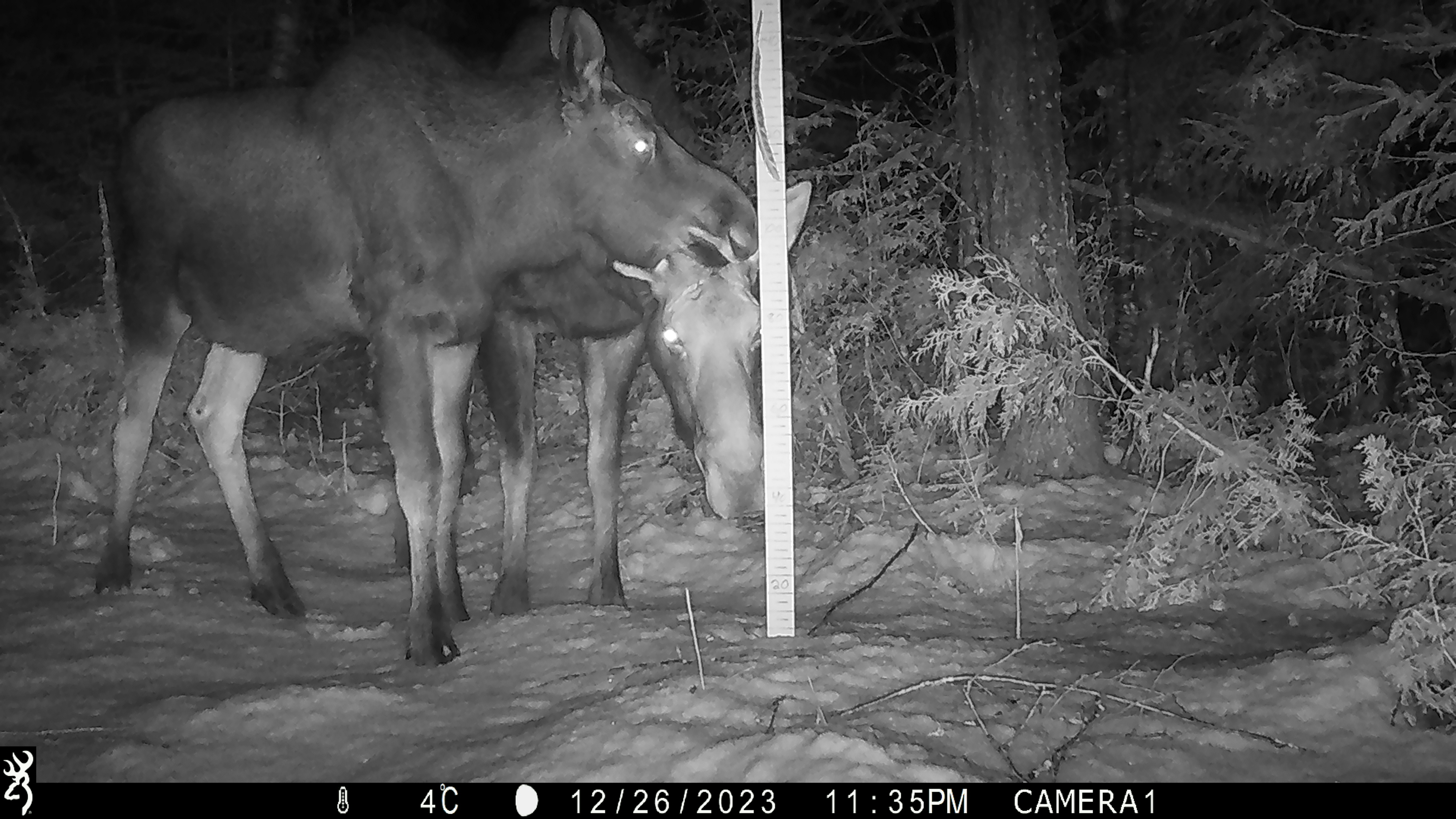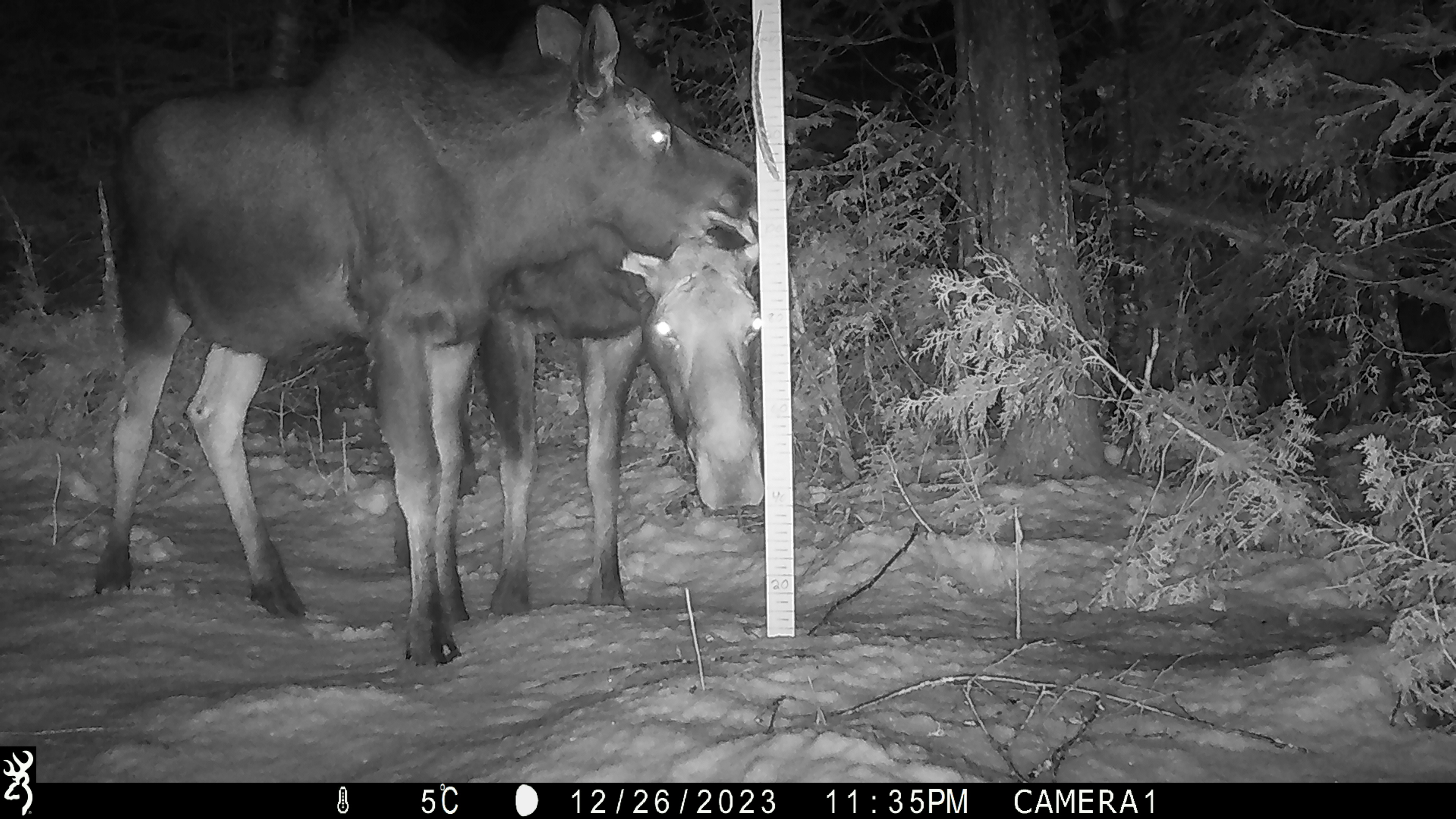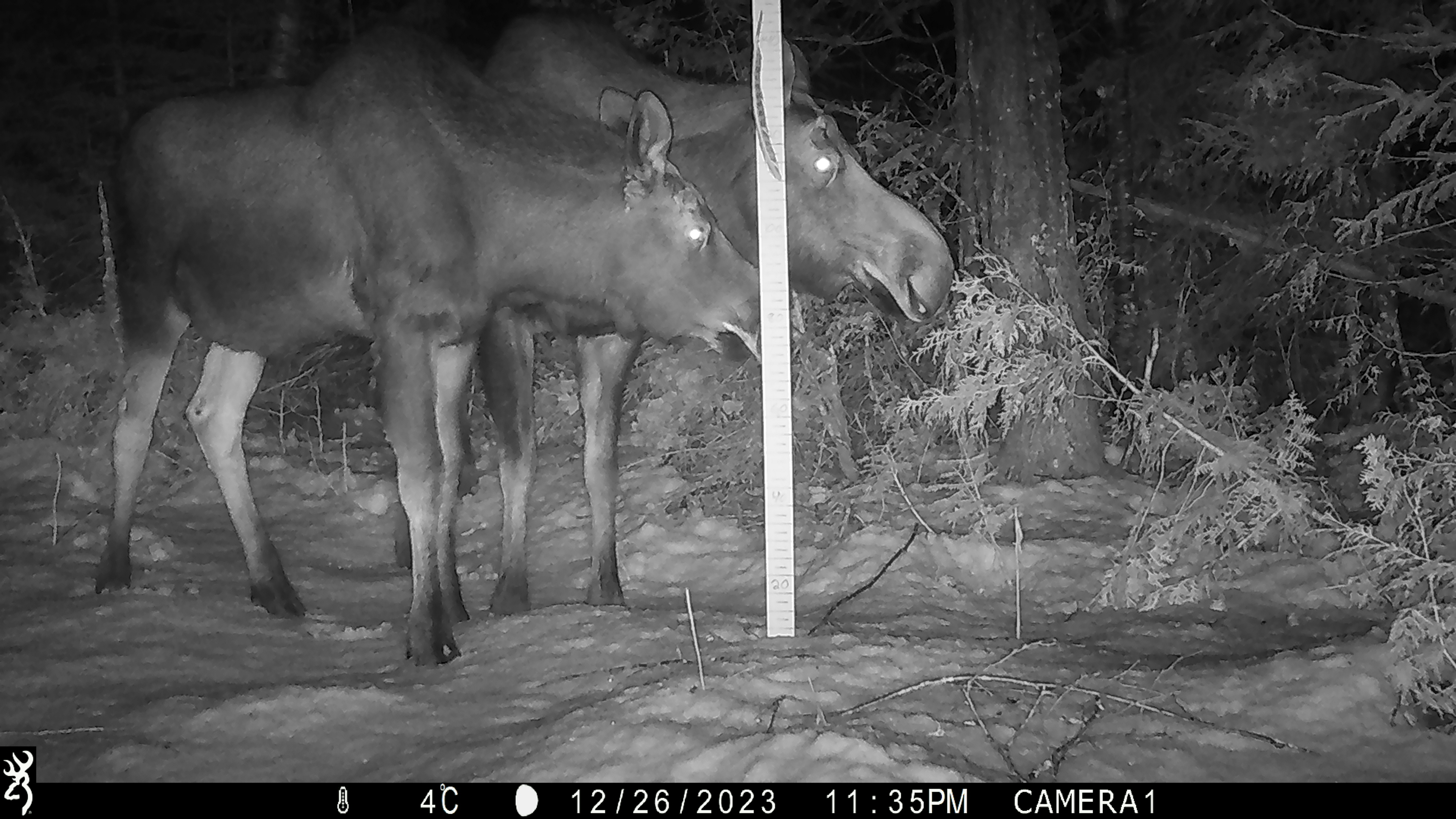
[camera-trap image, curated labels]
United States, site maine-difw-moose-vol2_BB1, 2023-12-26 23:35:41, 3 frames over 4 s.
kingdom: Animalia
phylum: Chordata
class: Mammalia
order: Artiodactyla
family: Cervidae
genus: Alces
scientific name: Alces alces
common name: moose